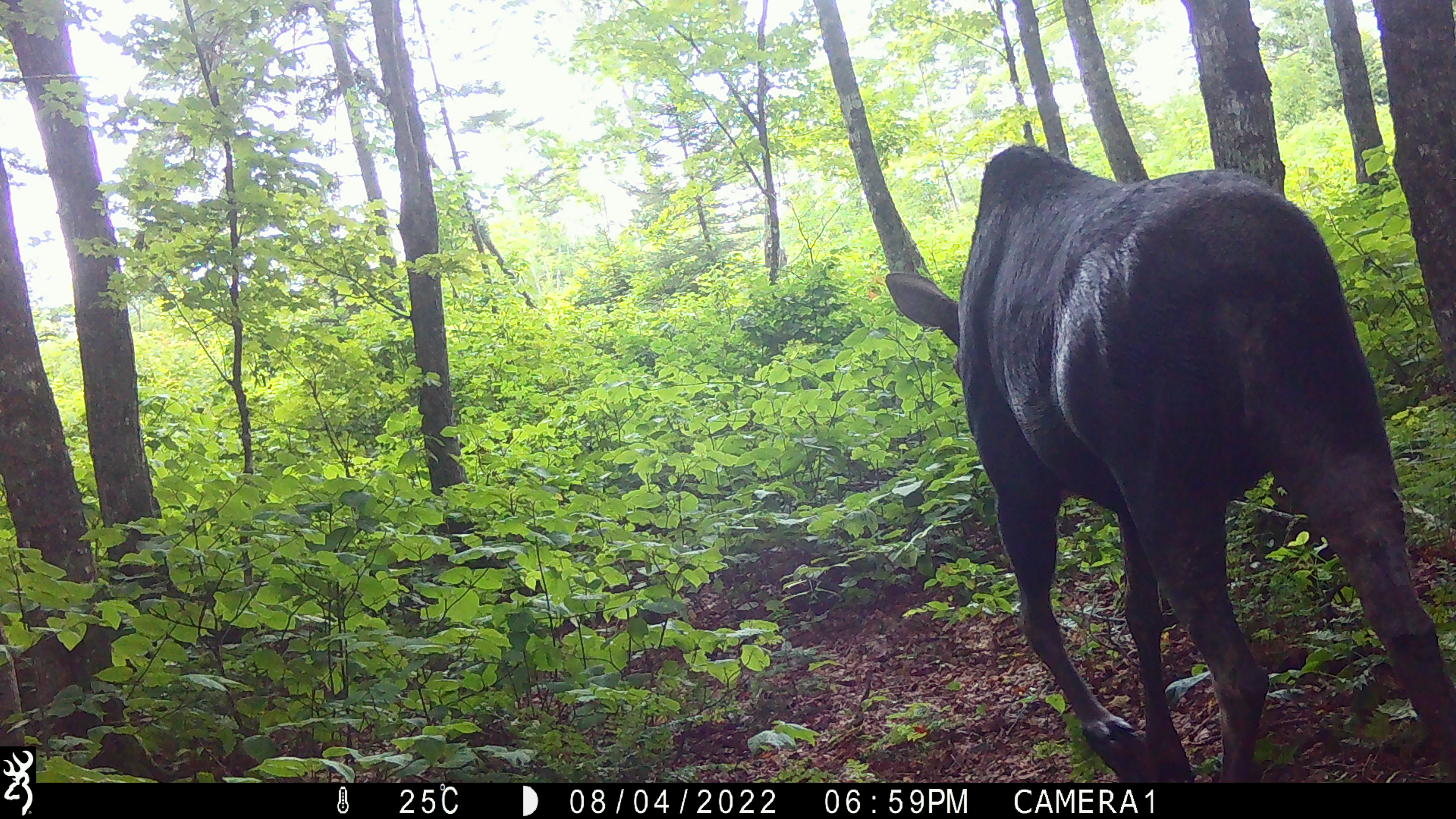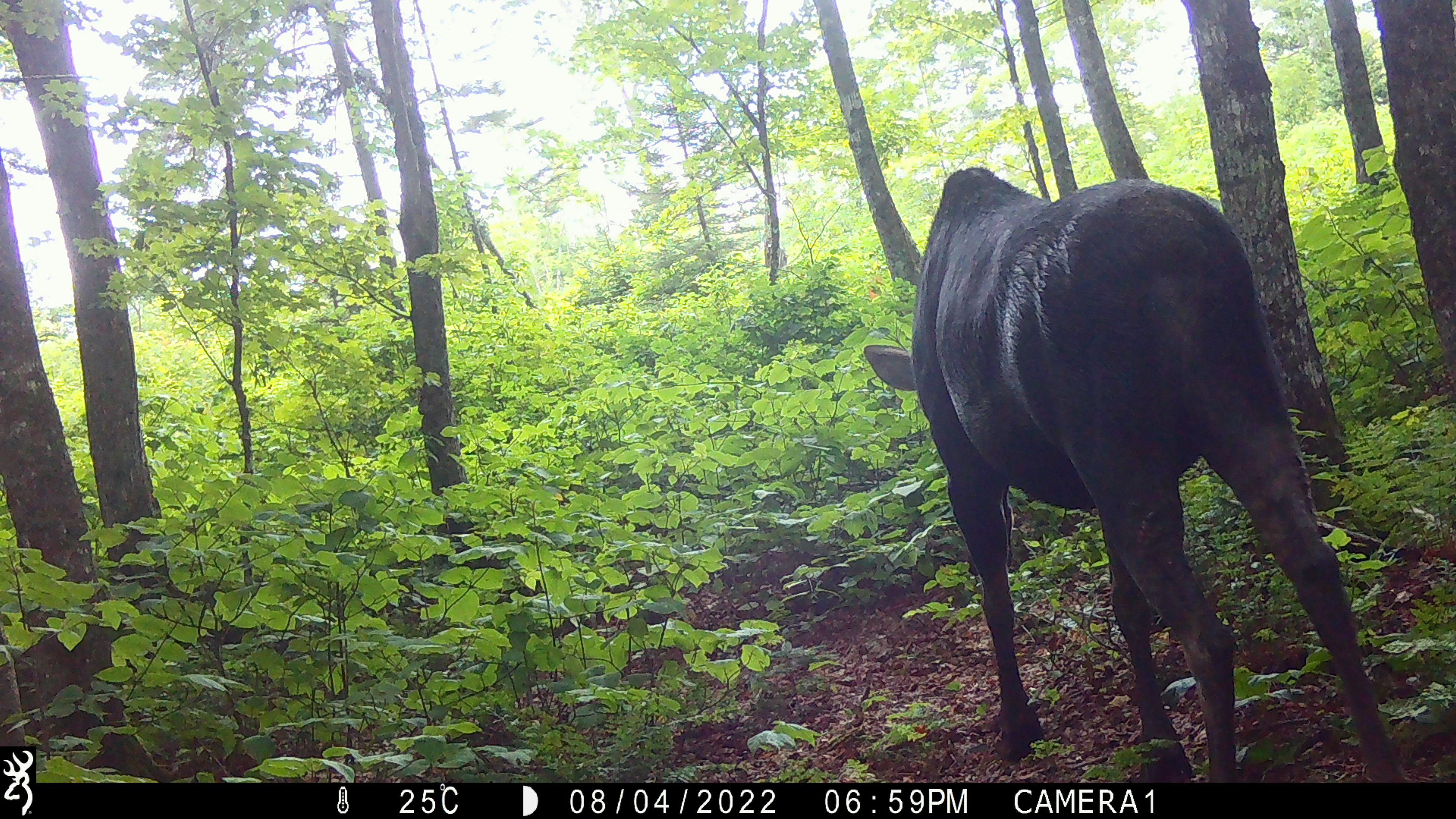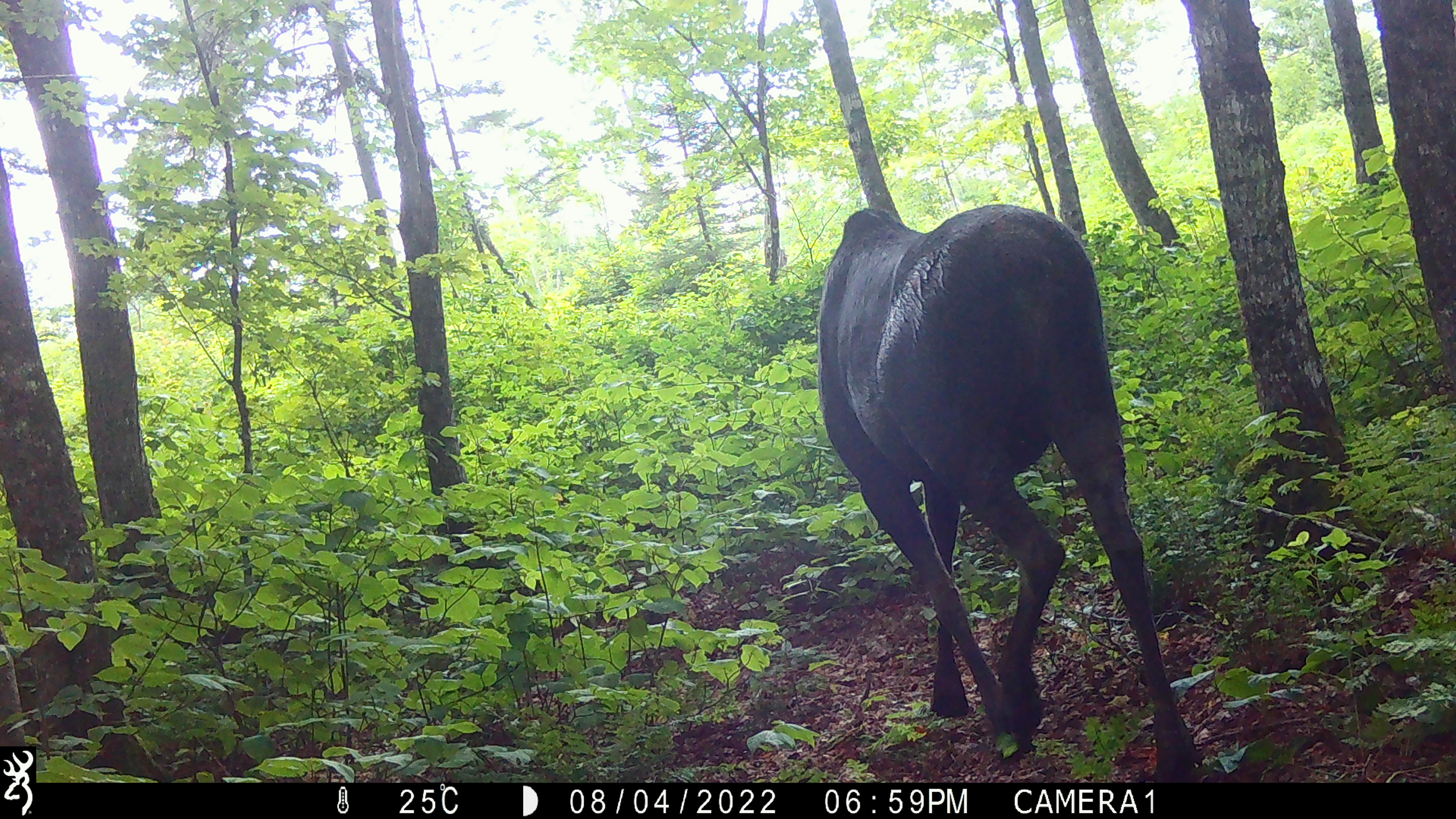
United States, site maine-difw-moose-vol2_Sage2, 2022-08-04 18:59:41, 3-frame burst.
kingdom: Animalia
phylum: Chordata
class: Mammalia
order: Artiodactyla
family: Cervidae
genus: Alces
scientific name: Alces alces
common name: moose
Moose (Alces alces).